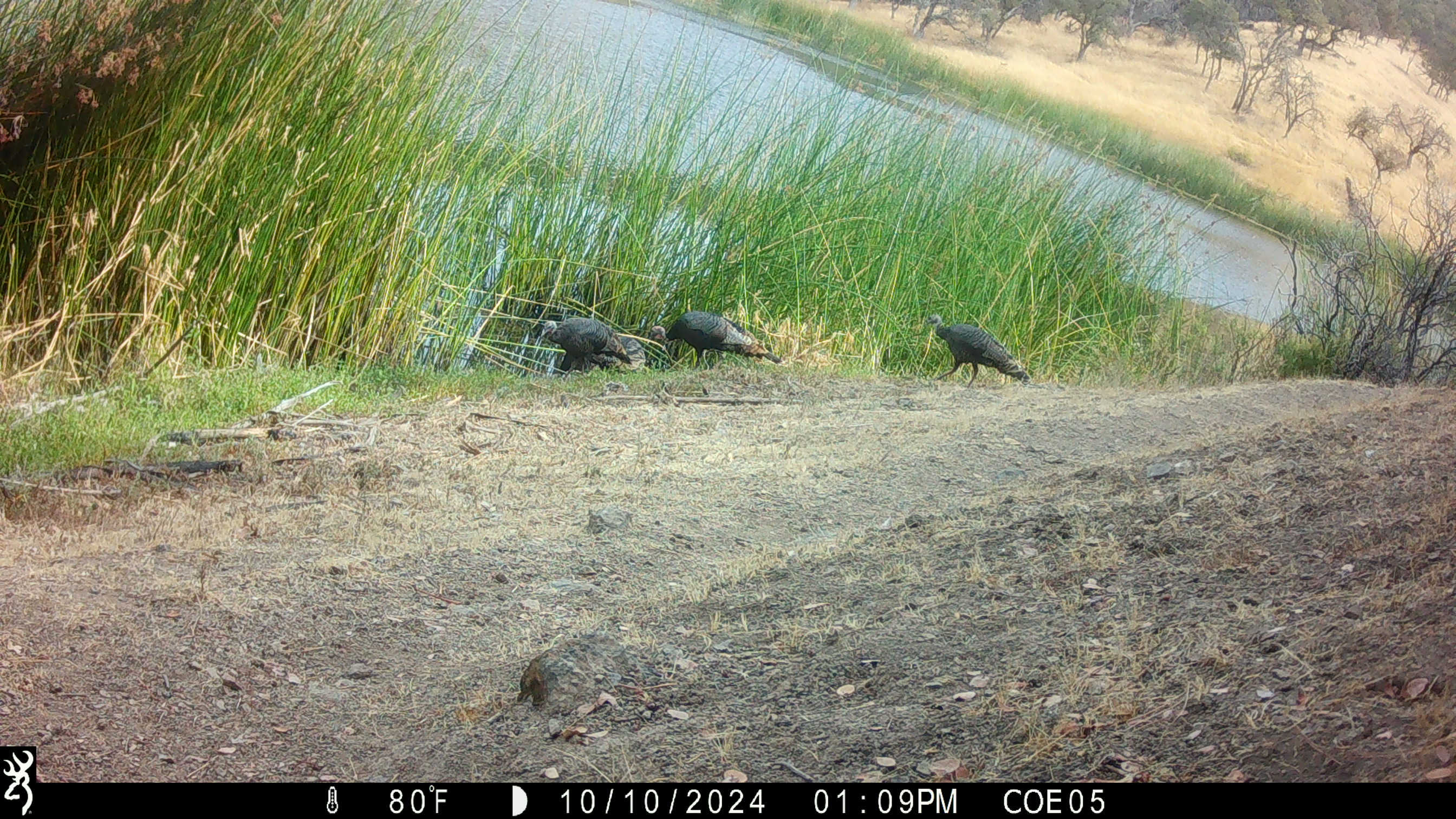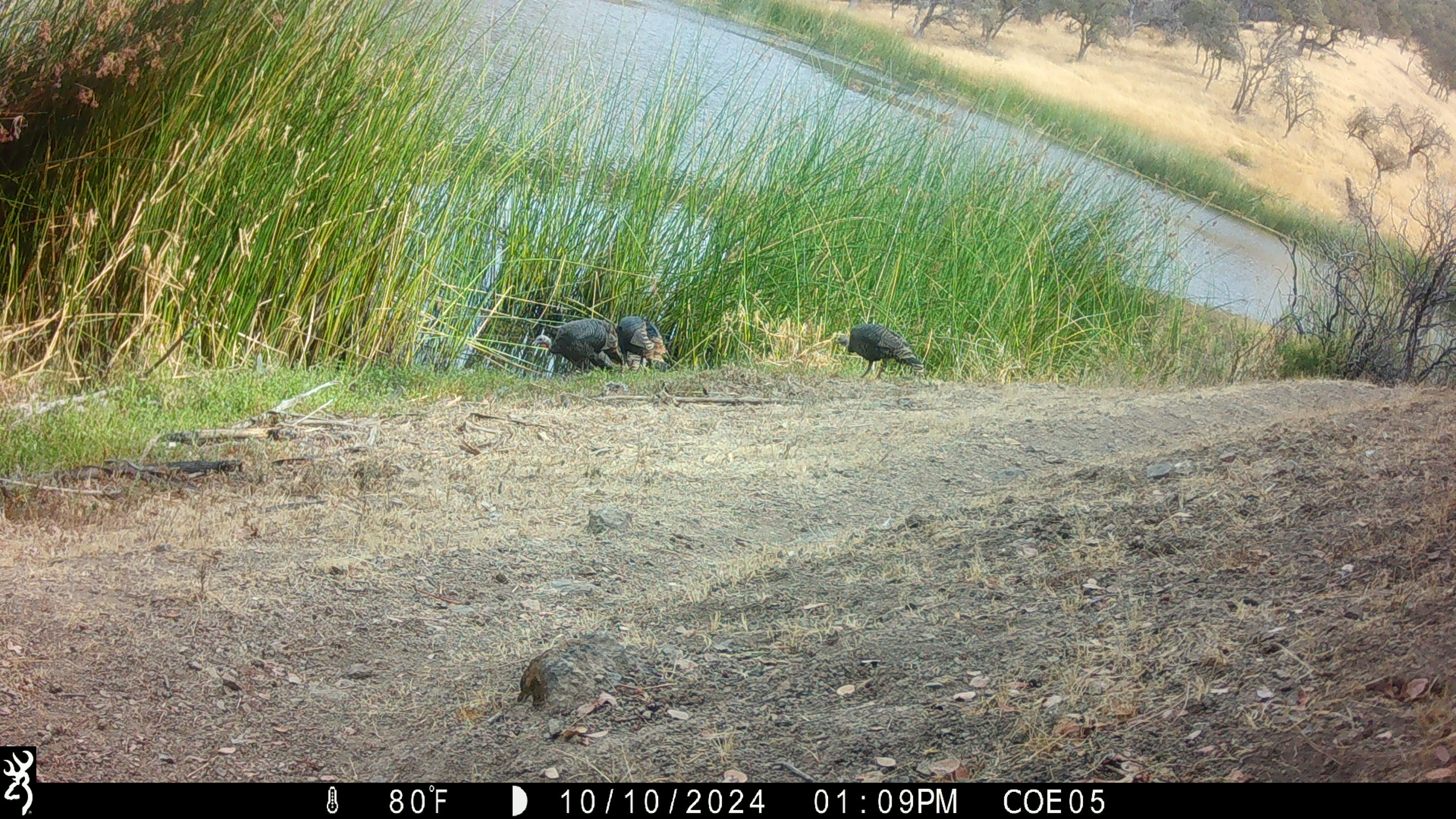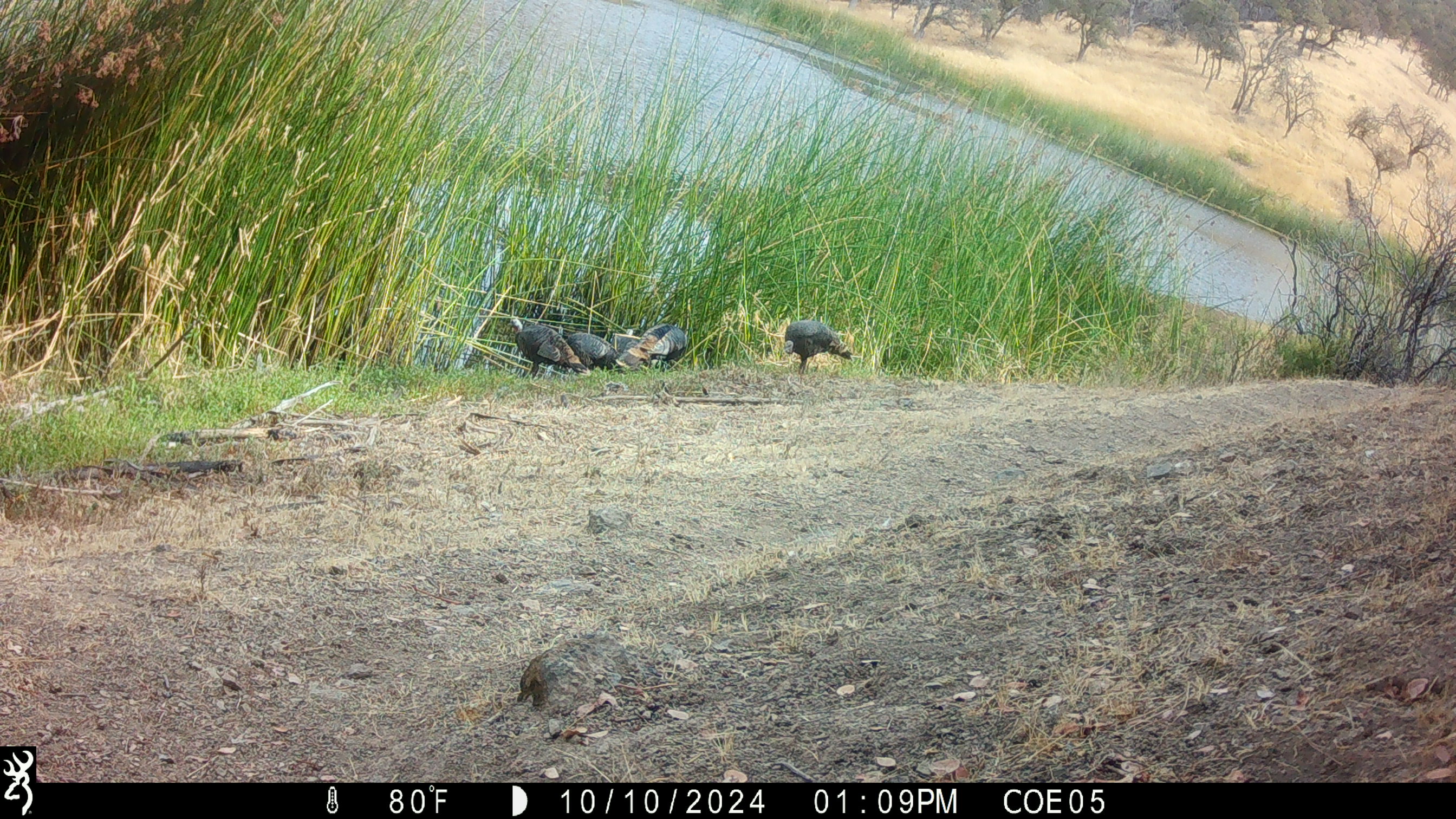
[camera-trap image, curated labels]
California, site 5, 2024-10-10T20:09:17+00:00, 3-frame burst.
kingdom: Animalia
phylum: Chordata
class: Aves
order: Galliformes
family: Phasianidae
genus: Meleagris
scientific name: Meleagris gallopavo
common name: turkey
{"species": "turkey (Meleagris gallopavo)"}